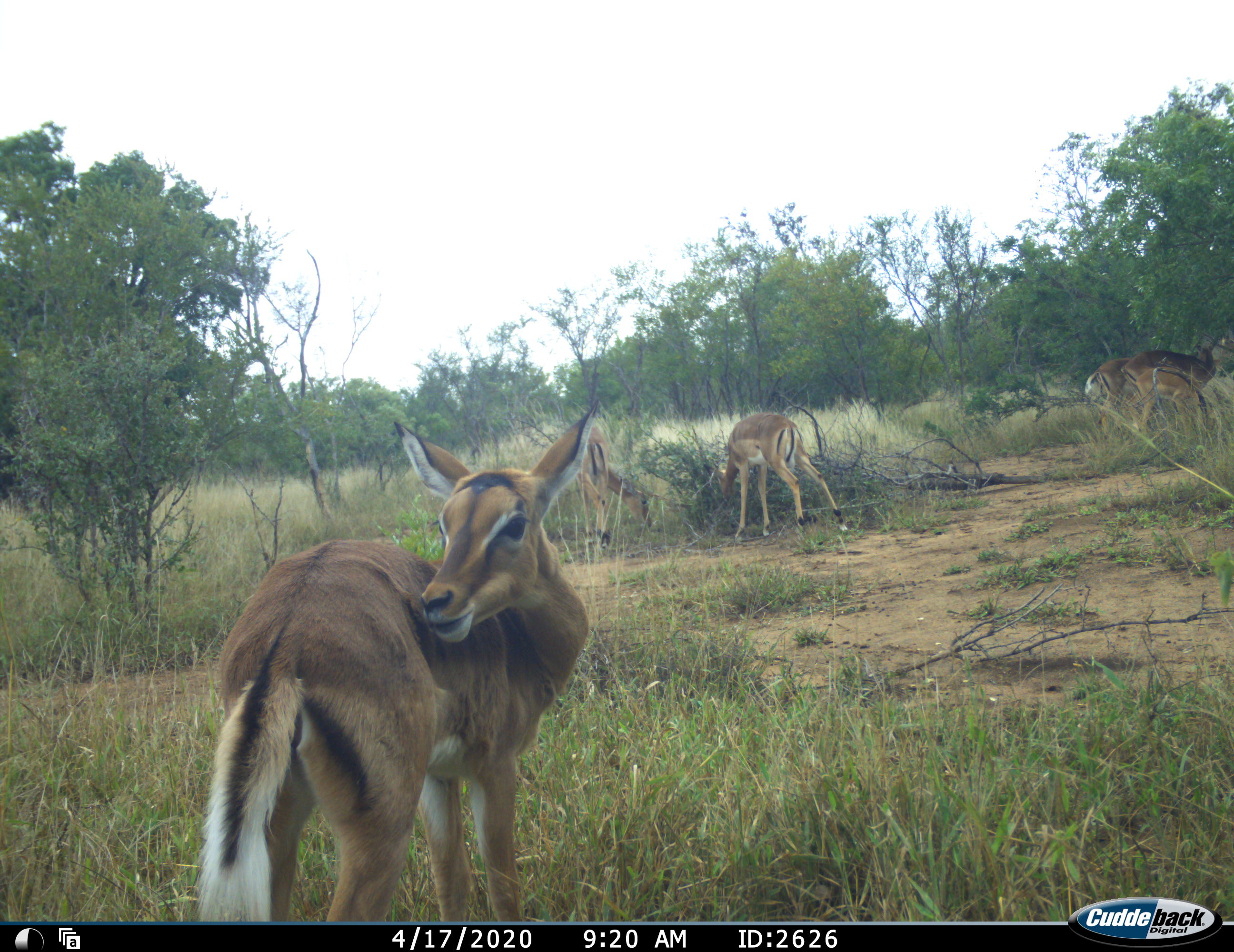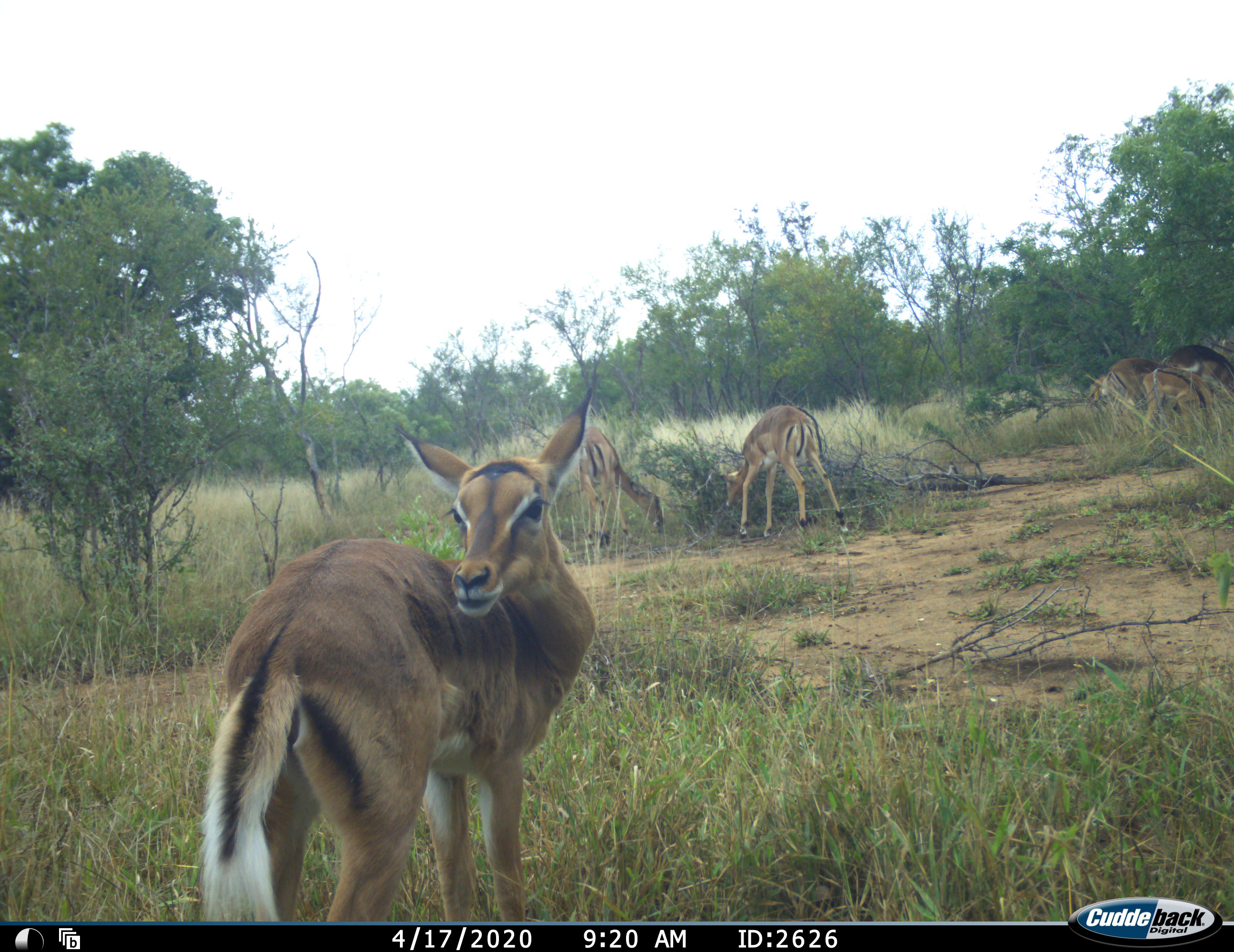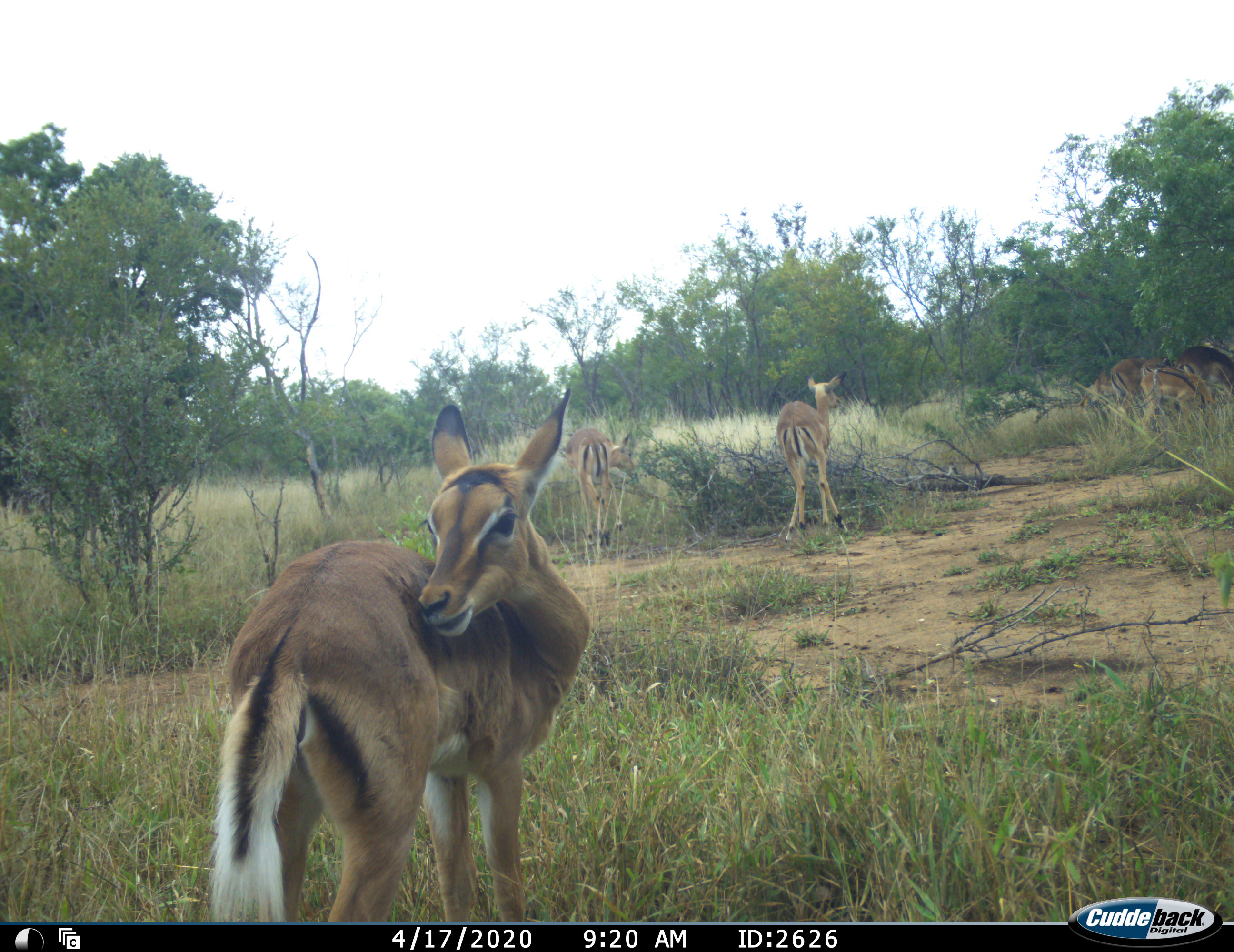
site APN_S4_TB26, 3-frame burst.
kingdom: Animalia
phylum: Chordata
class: Mammalia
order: Artiodactyla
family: Bovidae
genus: Aepyceros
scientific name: Aepyceros melampus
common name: impala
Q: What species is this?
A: Impala (Aepyceros melampus).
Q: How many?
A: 7.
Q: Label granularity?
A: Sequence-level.